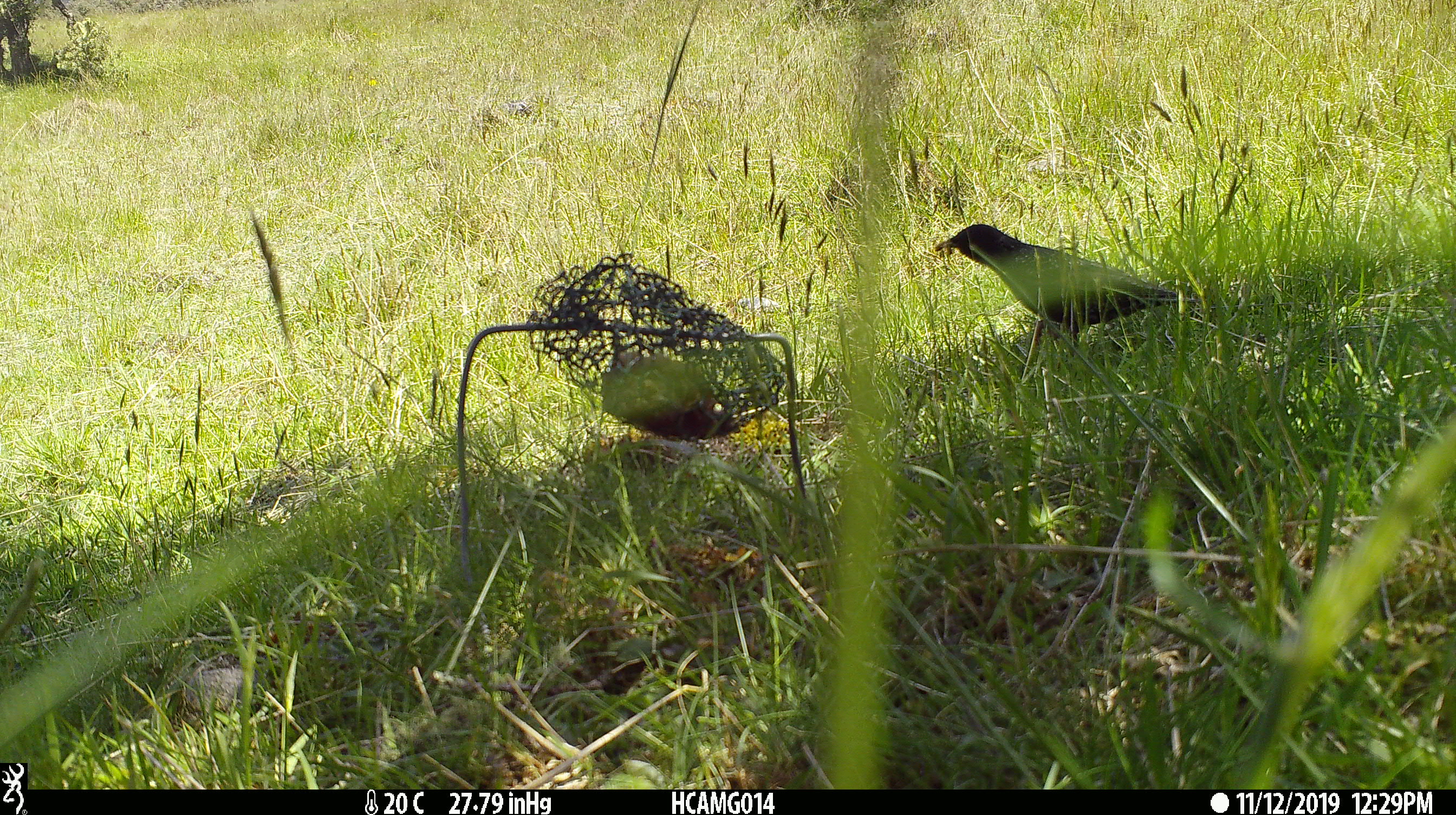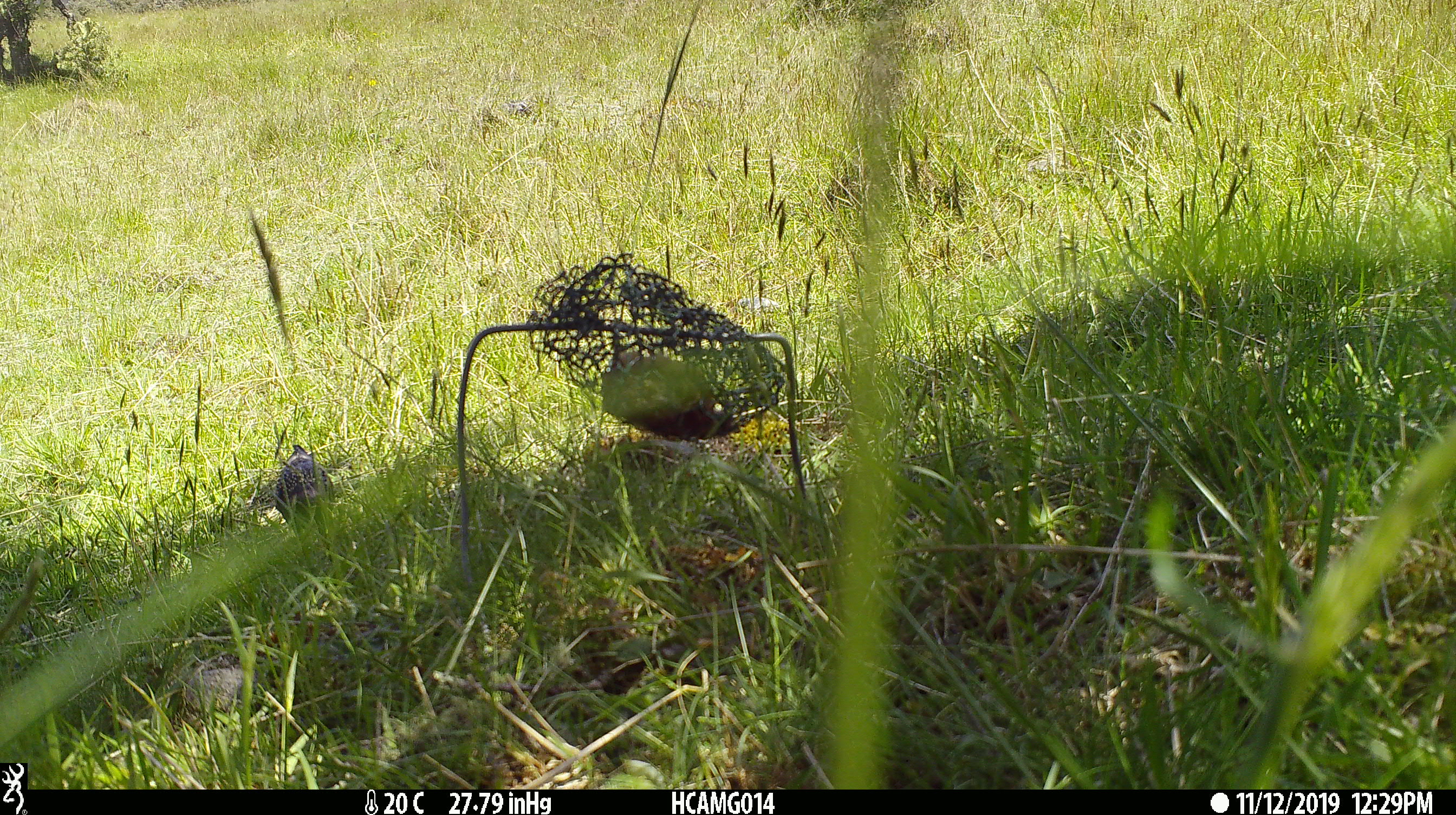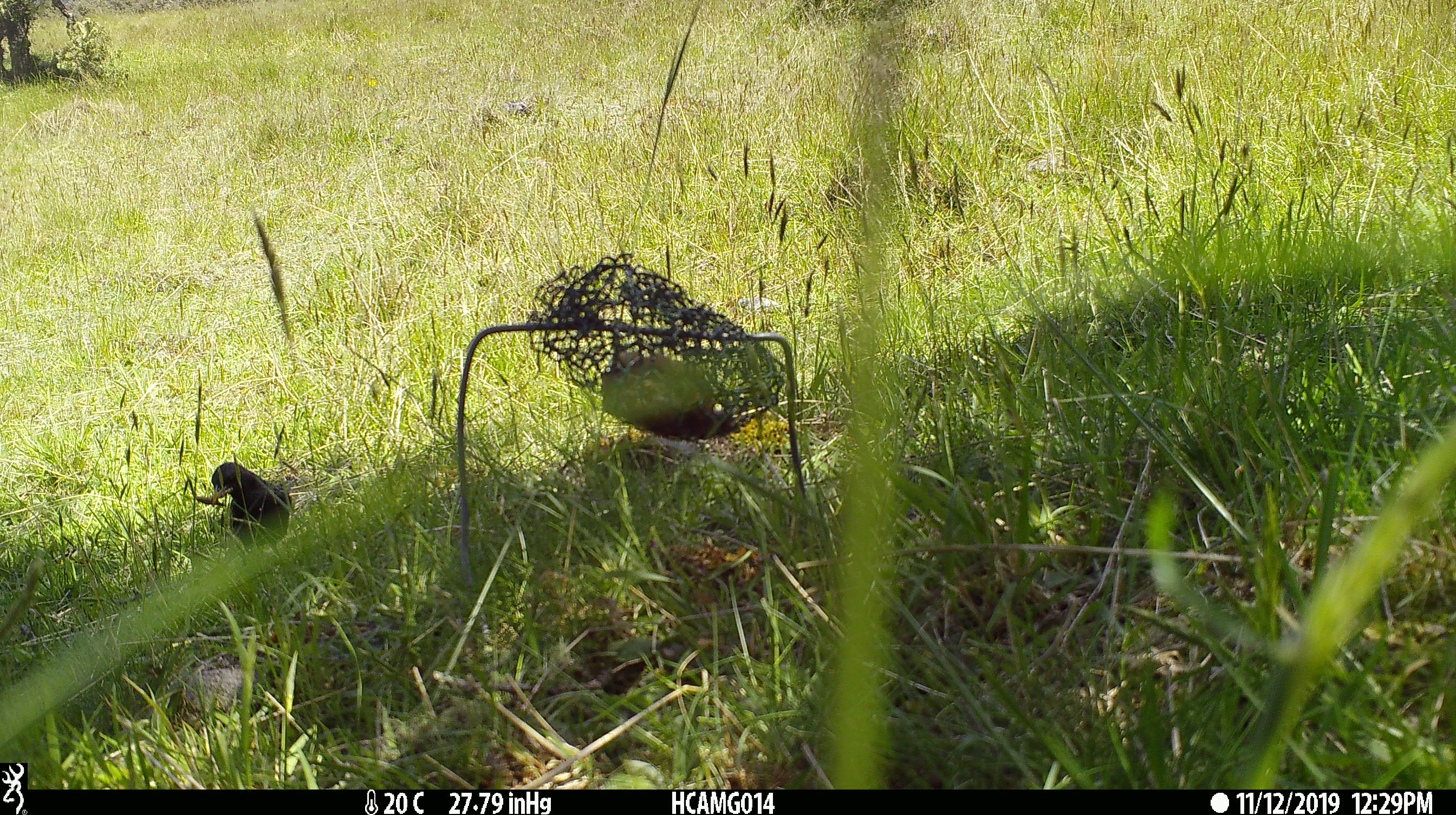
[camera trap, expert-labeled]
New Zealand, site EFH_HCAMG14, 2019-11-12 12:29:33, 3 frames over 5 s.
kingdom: Animalia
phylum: Chordata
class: Aves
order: Passeriformes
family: Sturnidae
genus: Sturnus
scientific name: Sturnus vulgaris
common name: european starling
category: starling